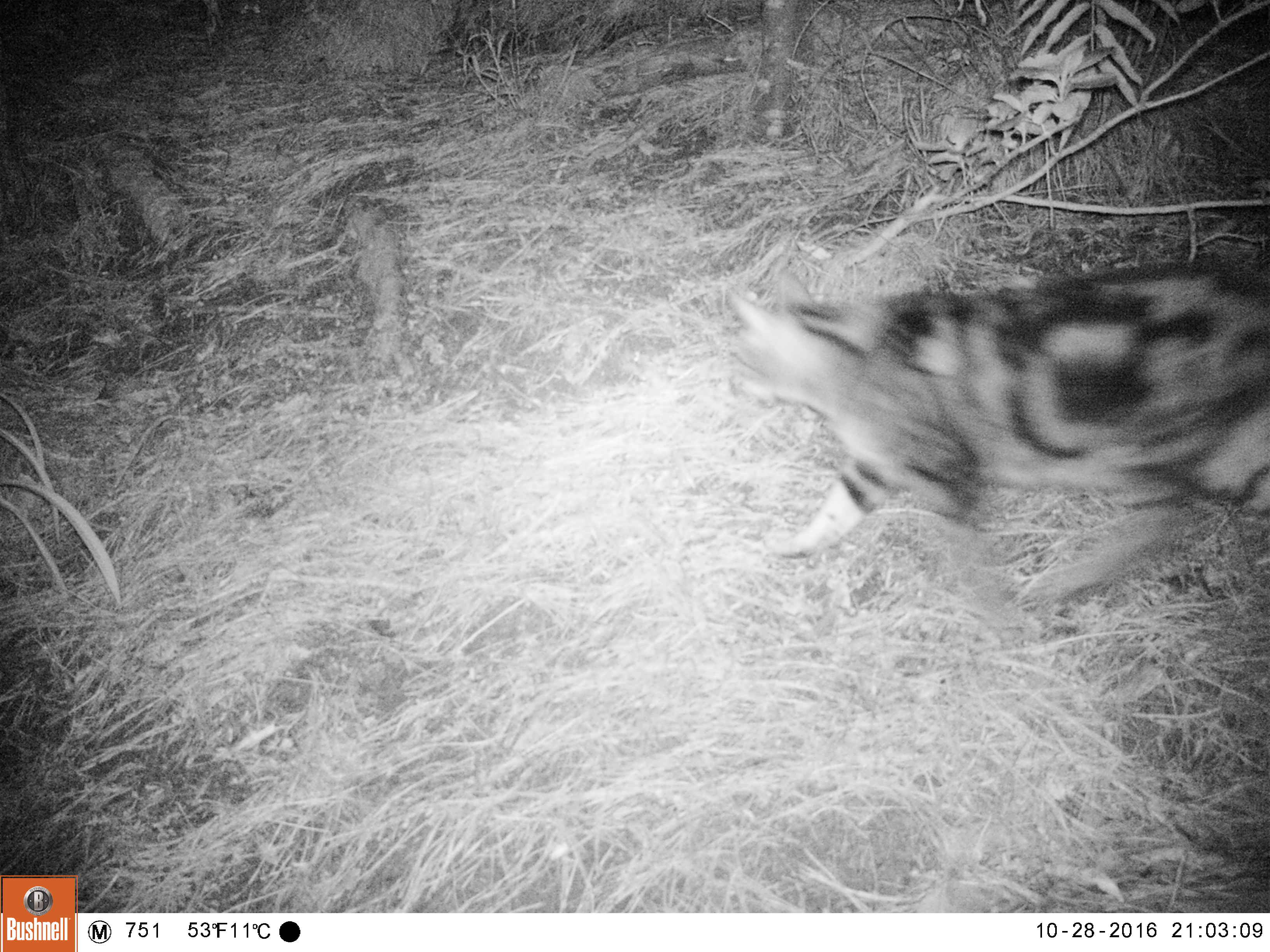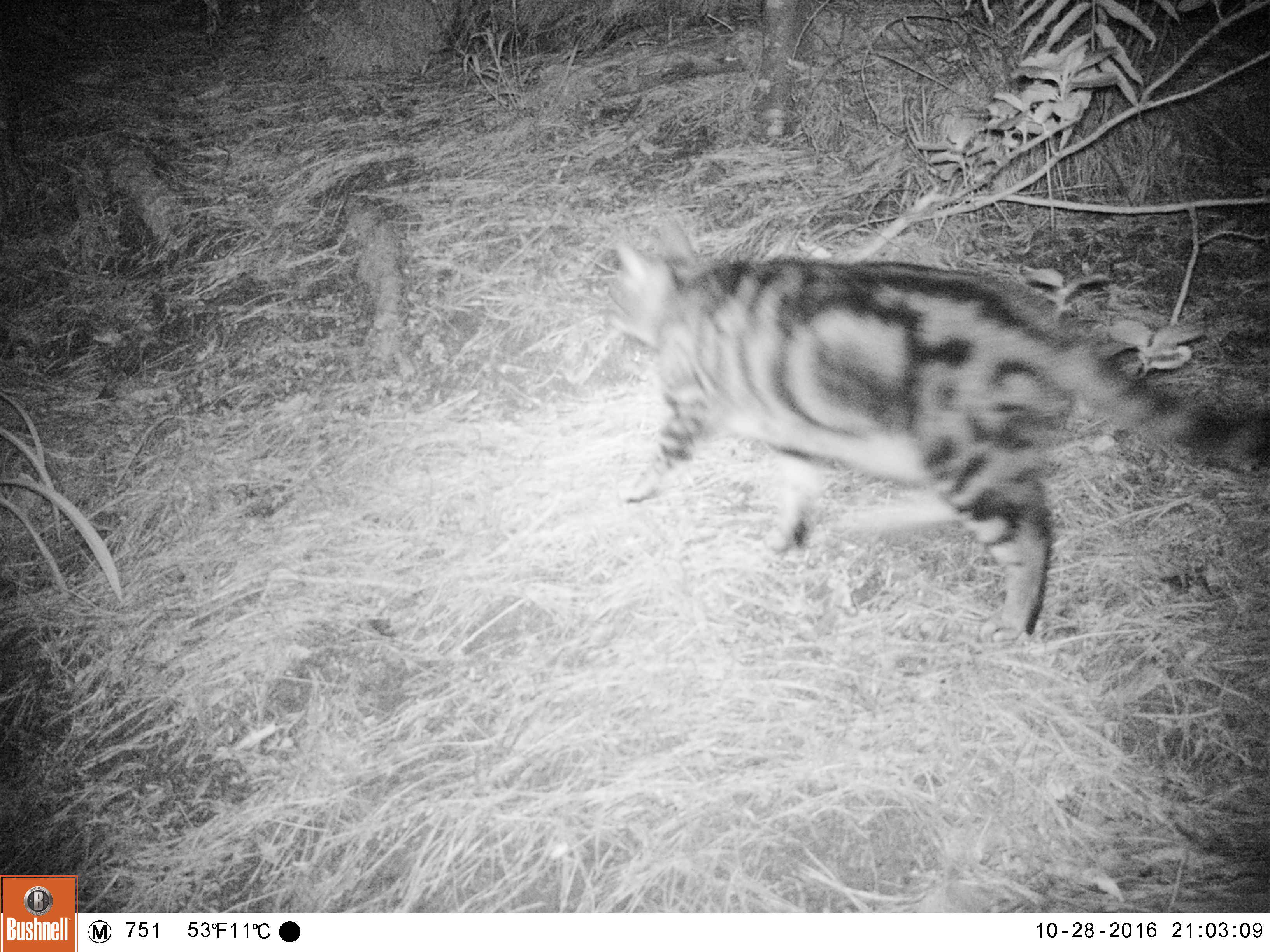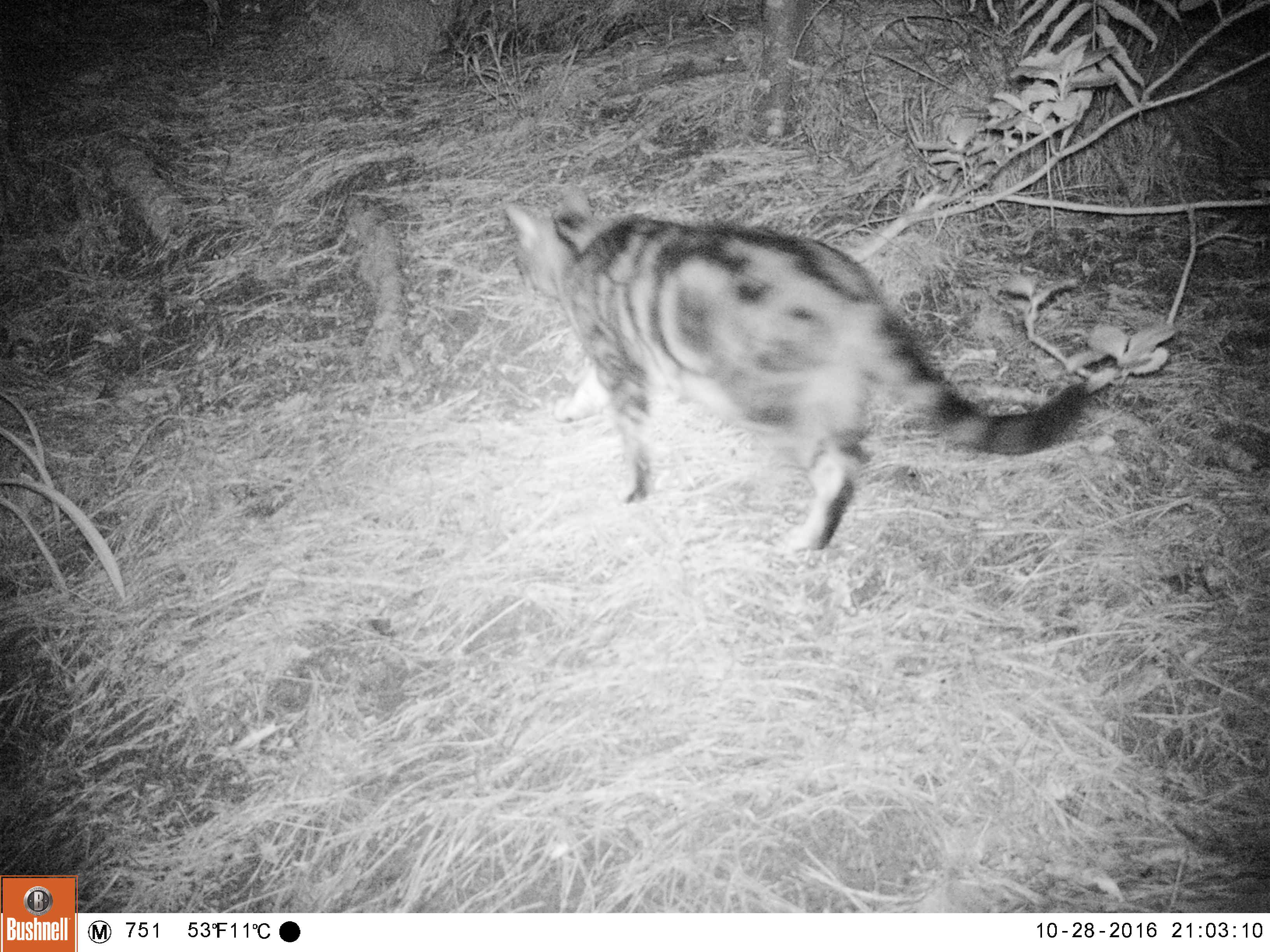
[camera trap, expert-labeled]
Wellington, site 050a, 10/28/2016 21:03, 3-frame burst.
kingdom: Animalia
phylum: Chordata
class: Mammalia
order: Carnivora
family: Felidae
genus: Felis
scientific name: Felis catus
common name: cat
Cat (Felis catus).